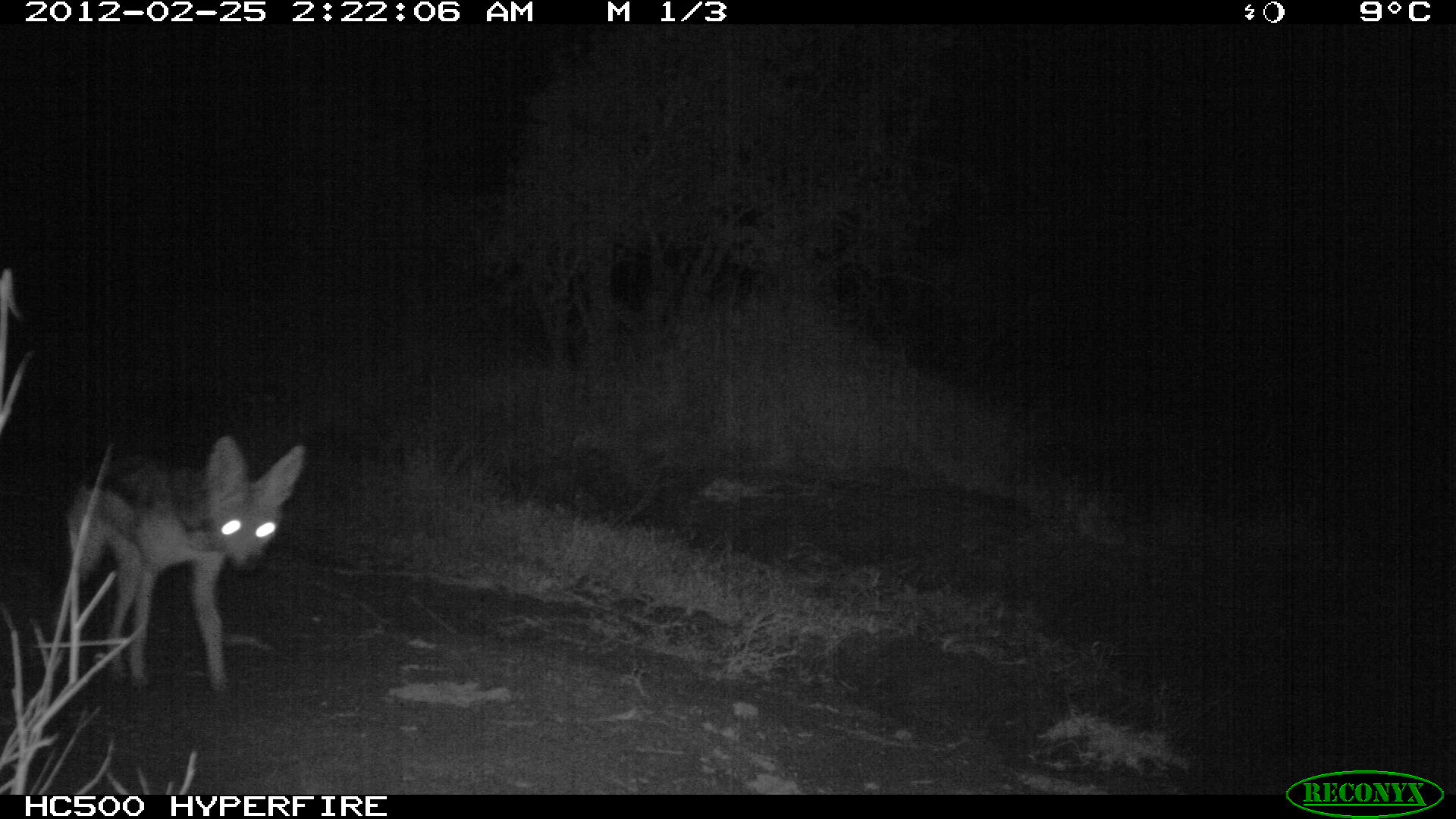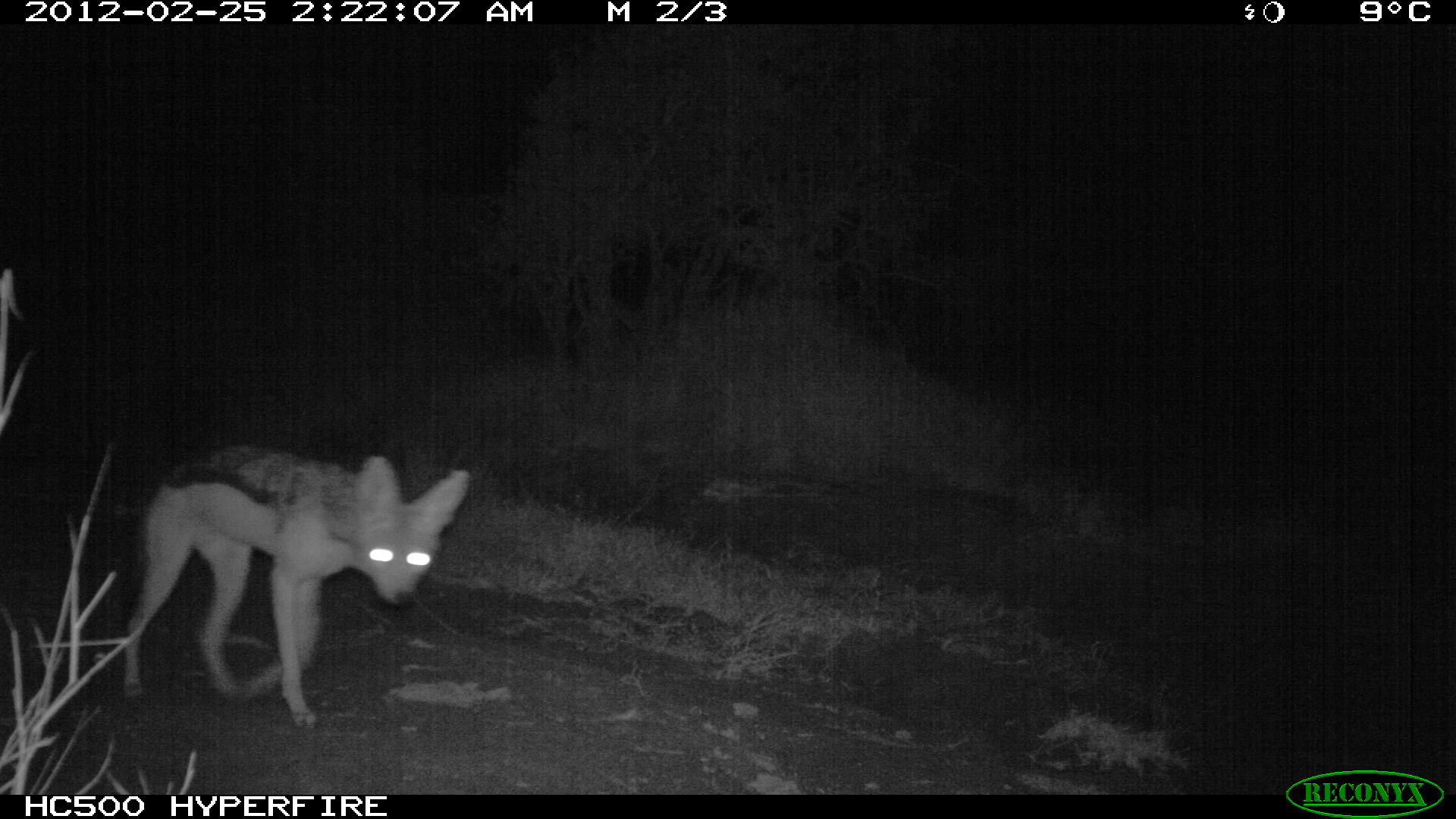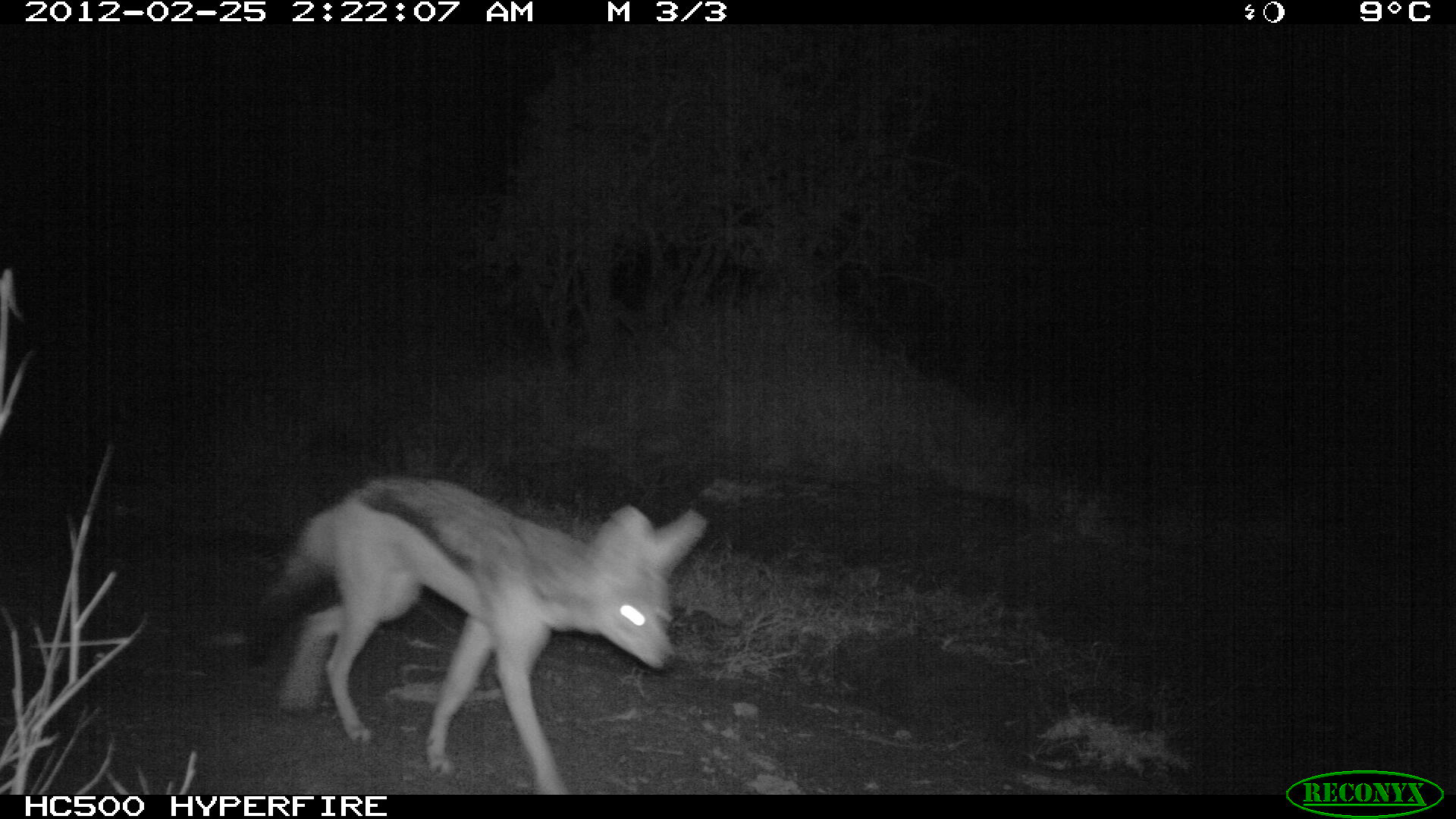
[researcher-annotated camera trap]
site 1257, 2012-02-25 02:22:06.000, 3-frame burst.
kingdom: Animalia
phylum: Chordata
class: Mammalia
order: Carnivora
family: Canidae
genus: Lupulella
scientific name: Lupulella mesomelas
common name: black-backed jackal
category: canis mesomelas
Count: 1.